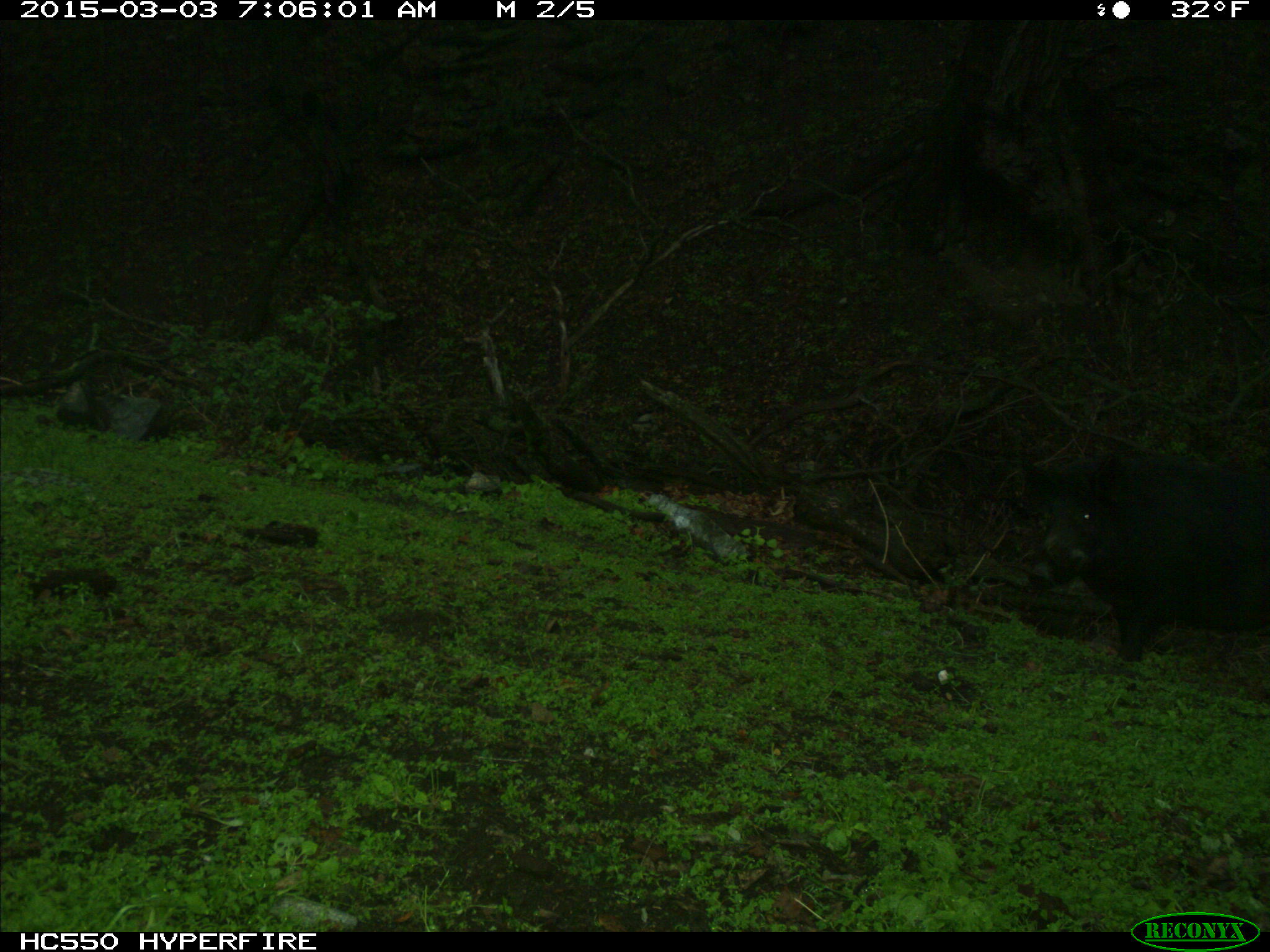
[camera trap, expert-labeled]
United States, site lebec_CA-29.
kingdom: Animalia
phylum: Chordata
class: Mammalia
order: Artiodactyla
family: Suidae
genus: Sus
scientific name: Sus scrofa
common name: wild boar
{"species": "Sus scrofa (wild boar)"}